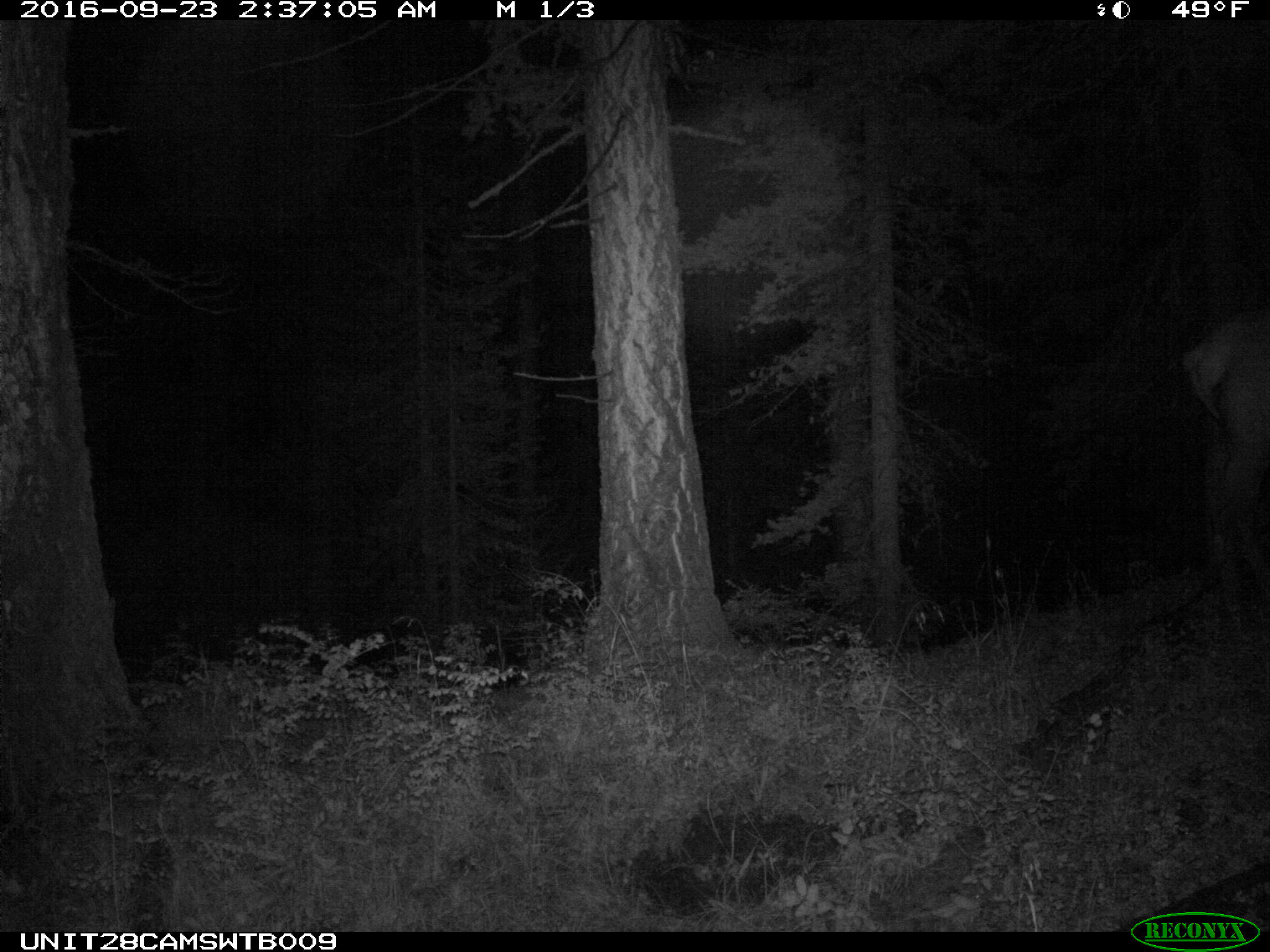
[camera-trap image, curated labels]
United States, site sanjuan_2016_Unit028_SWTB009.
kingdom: Animalia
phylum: Chordata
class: Mammalia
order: Artiodactyla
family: Cervidae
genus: Cervus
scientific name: Cervus elaphus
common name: red deer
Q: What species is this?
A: Cervus elaphus (red deer).